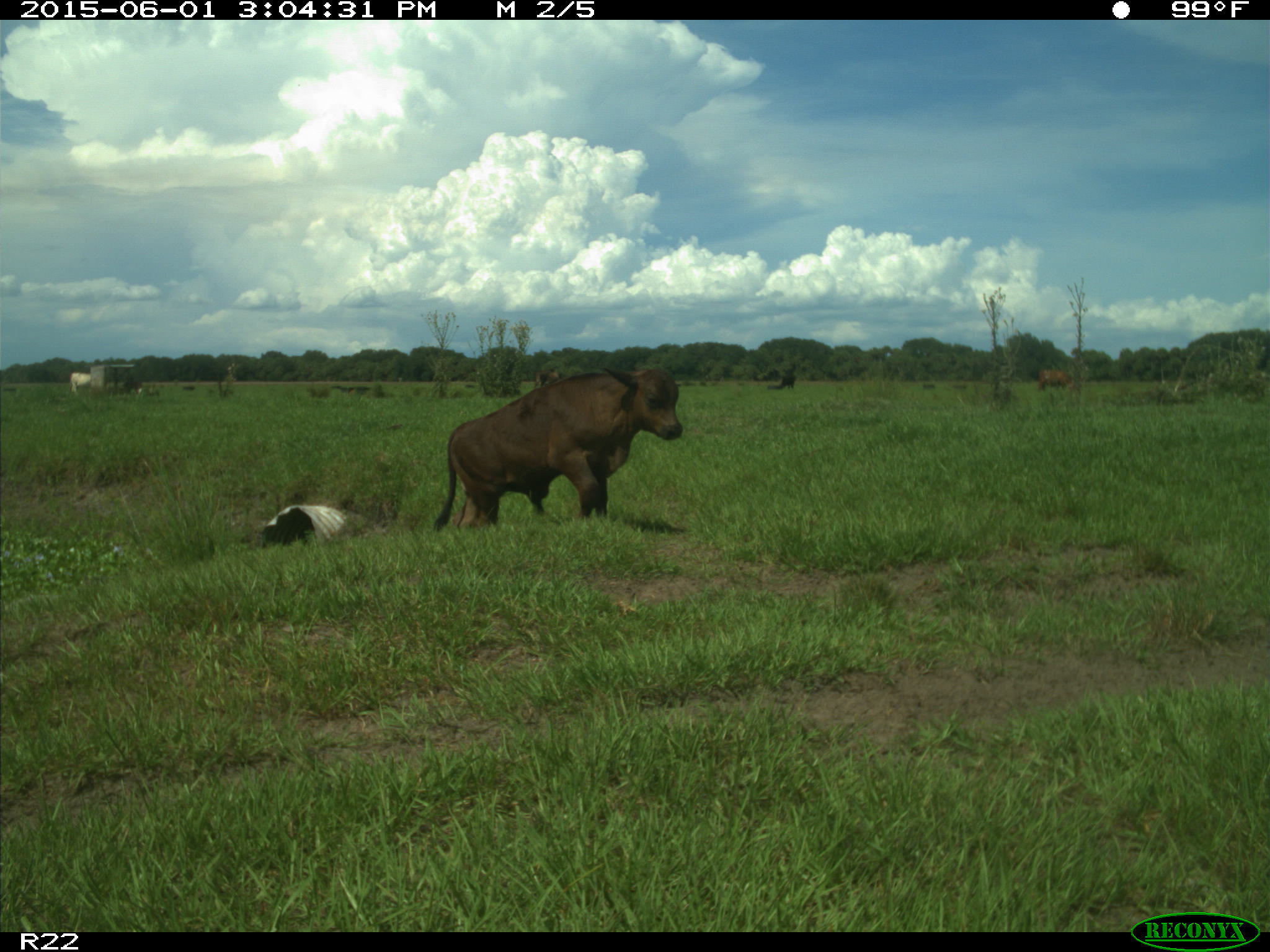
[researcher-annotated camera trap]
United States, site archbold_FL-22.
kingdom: Animalia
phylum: Chordata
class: Mammalia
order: Artiodactyla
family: Bovidae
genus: Bos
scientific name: Bos taurus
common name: domestic cow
Bos taurus (domestic cow).